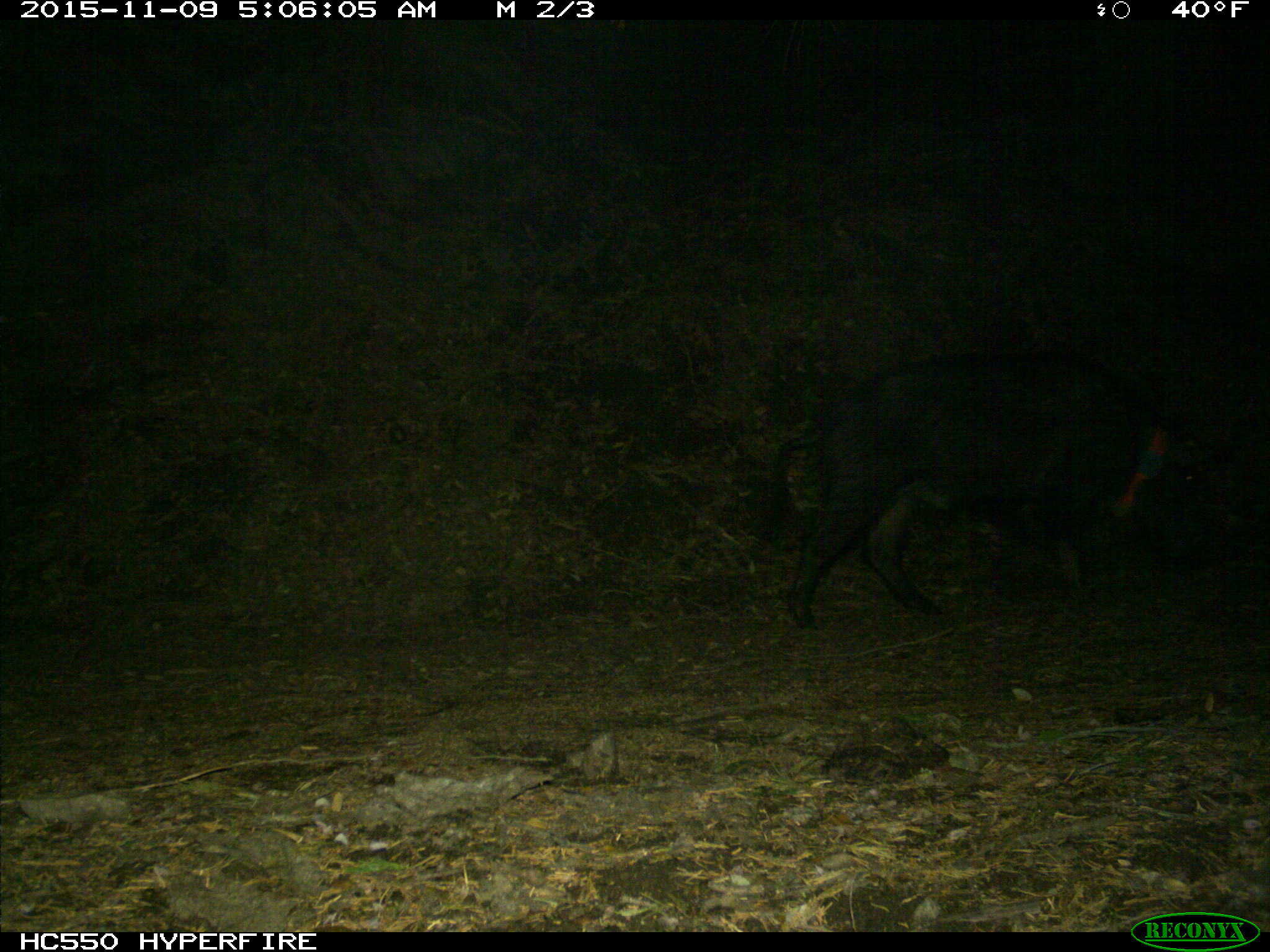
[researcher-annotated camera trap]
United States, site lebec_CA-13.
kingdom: Animalia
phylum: Chordata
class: Mammalia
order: Artiodactyla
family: Suidae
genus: Sus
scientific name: Sus scrofa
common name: wild boar